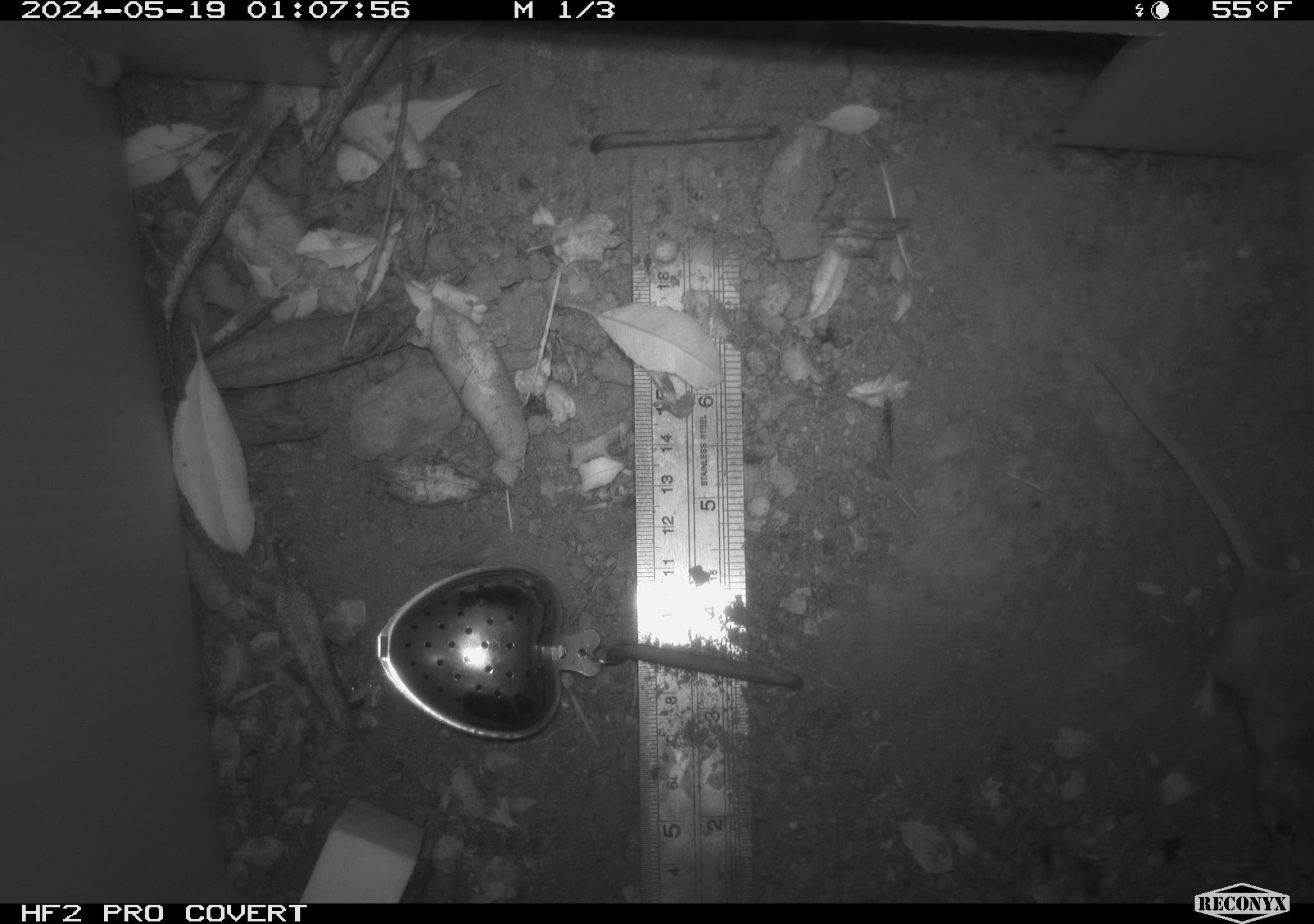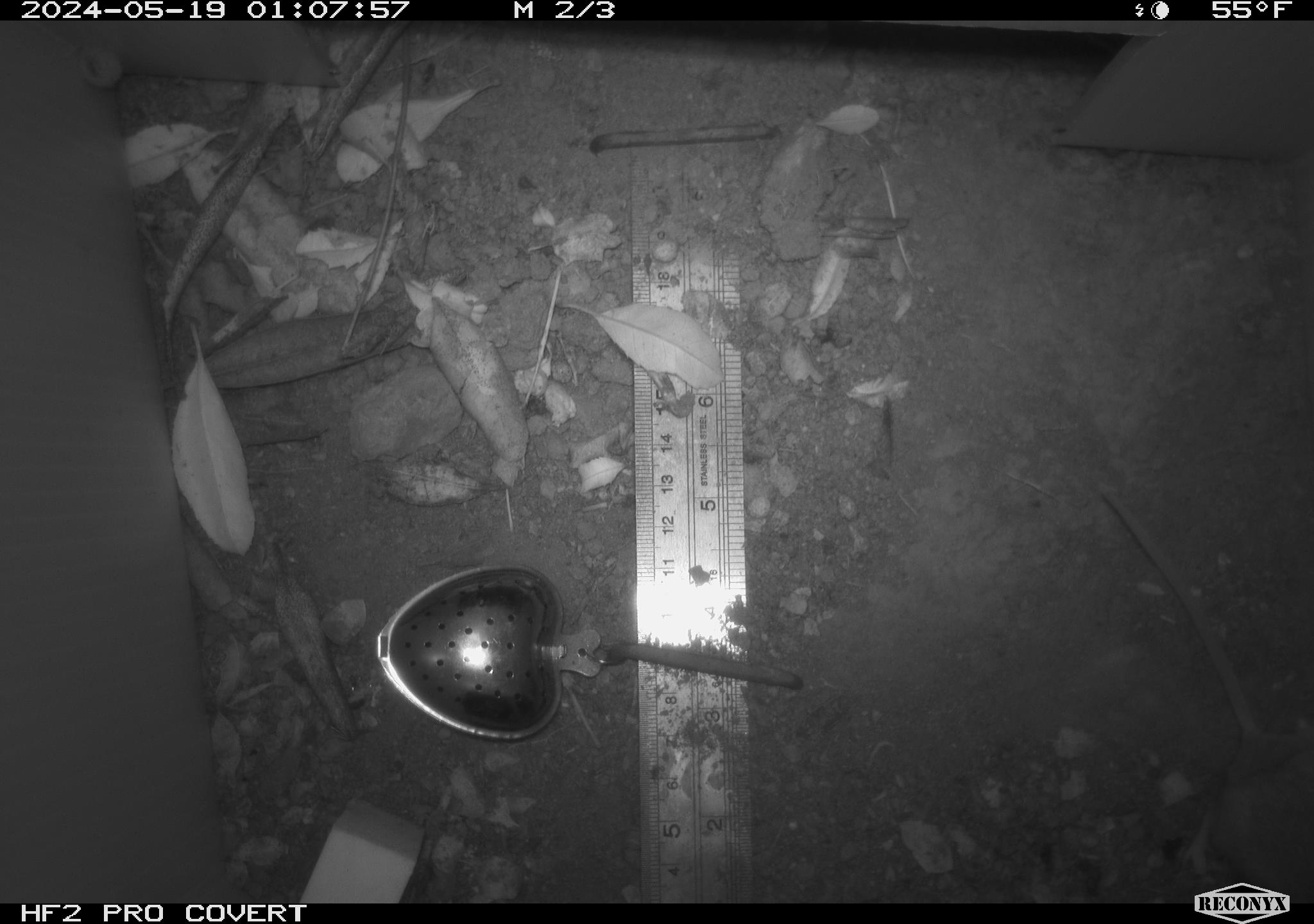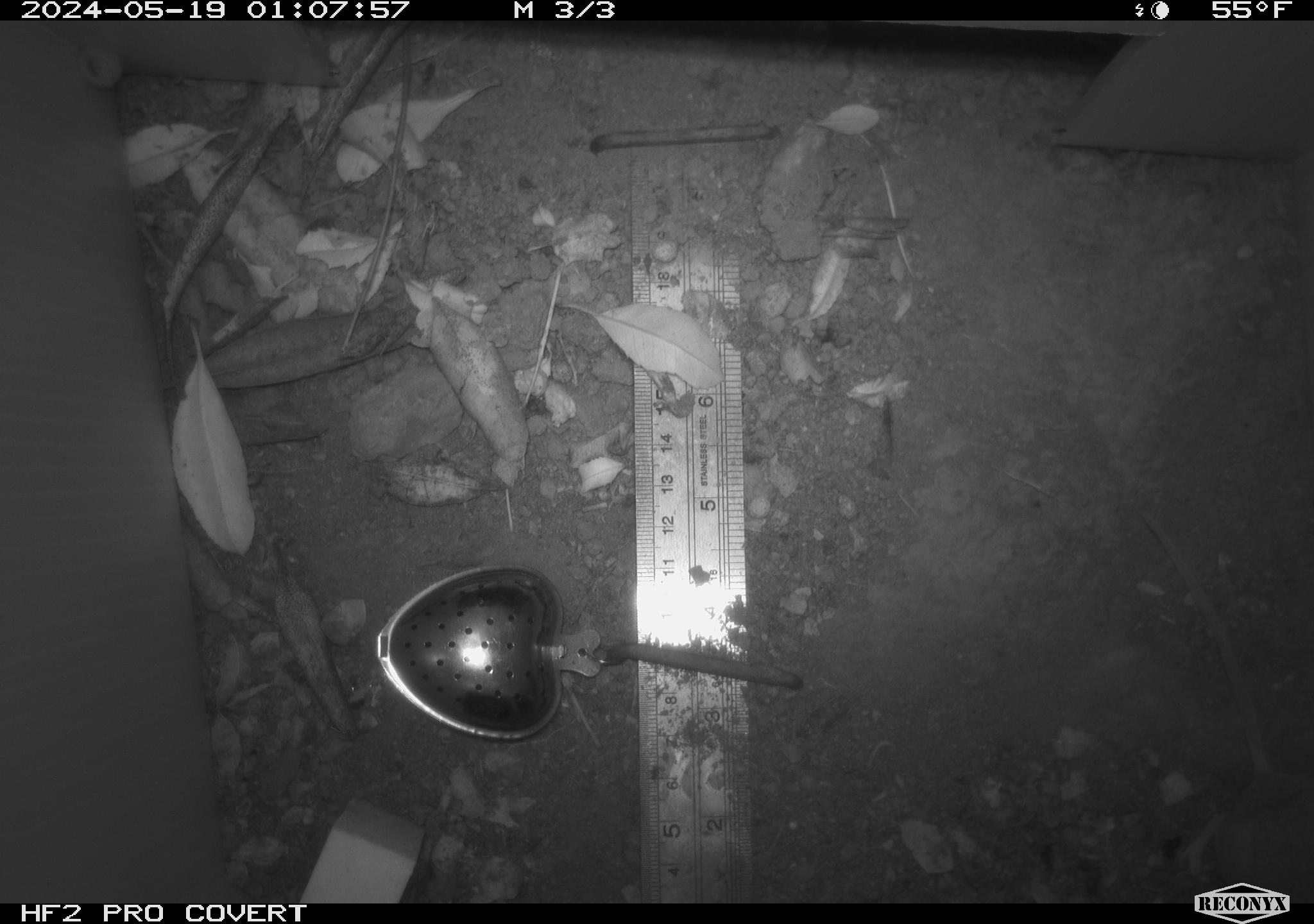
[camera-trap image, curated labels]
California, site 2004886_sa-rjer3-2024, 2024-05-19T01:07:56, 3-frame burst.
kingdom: Animalia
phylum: Chordata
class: Mammalia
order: Rodentia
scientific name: Rodentia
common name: mouse species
Mouse species (Rodentia).